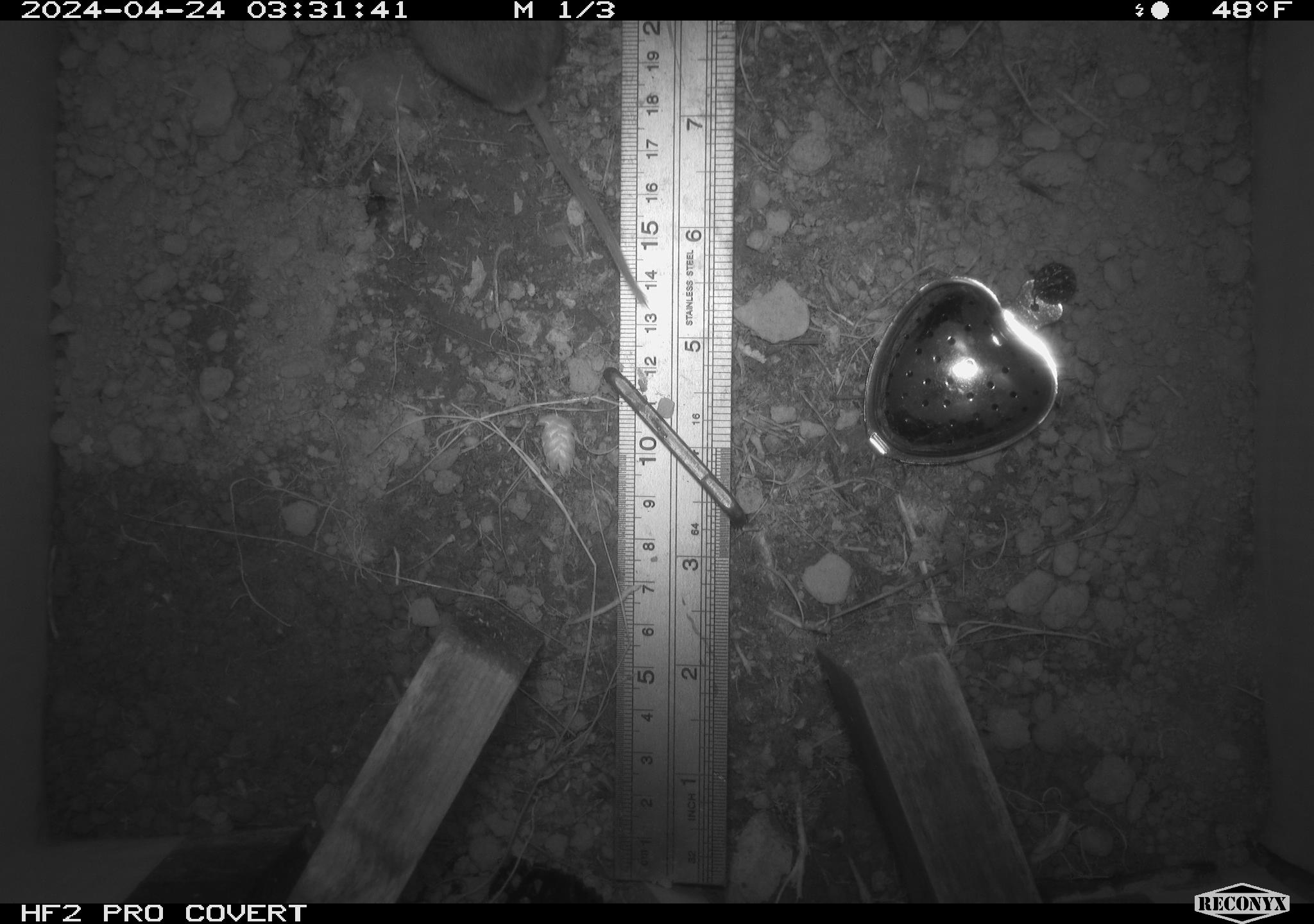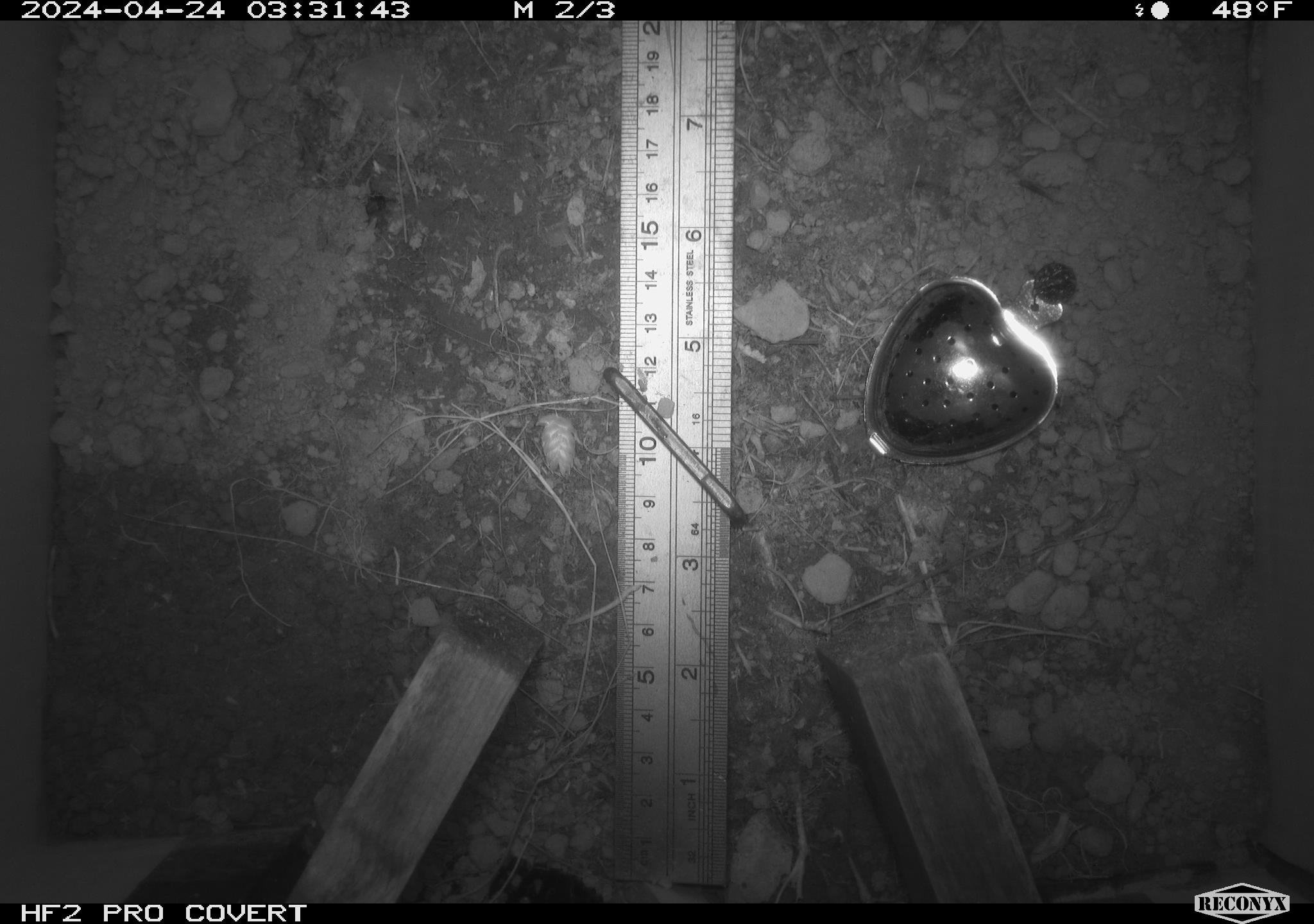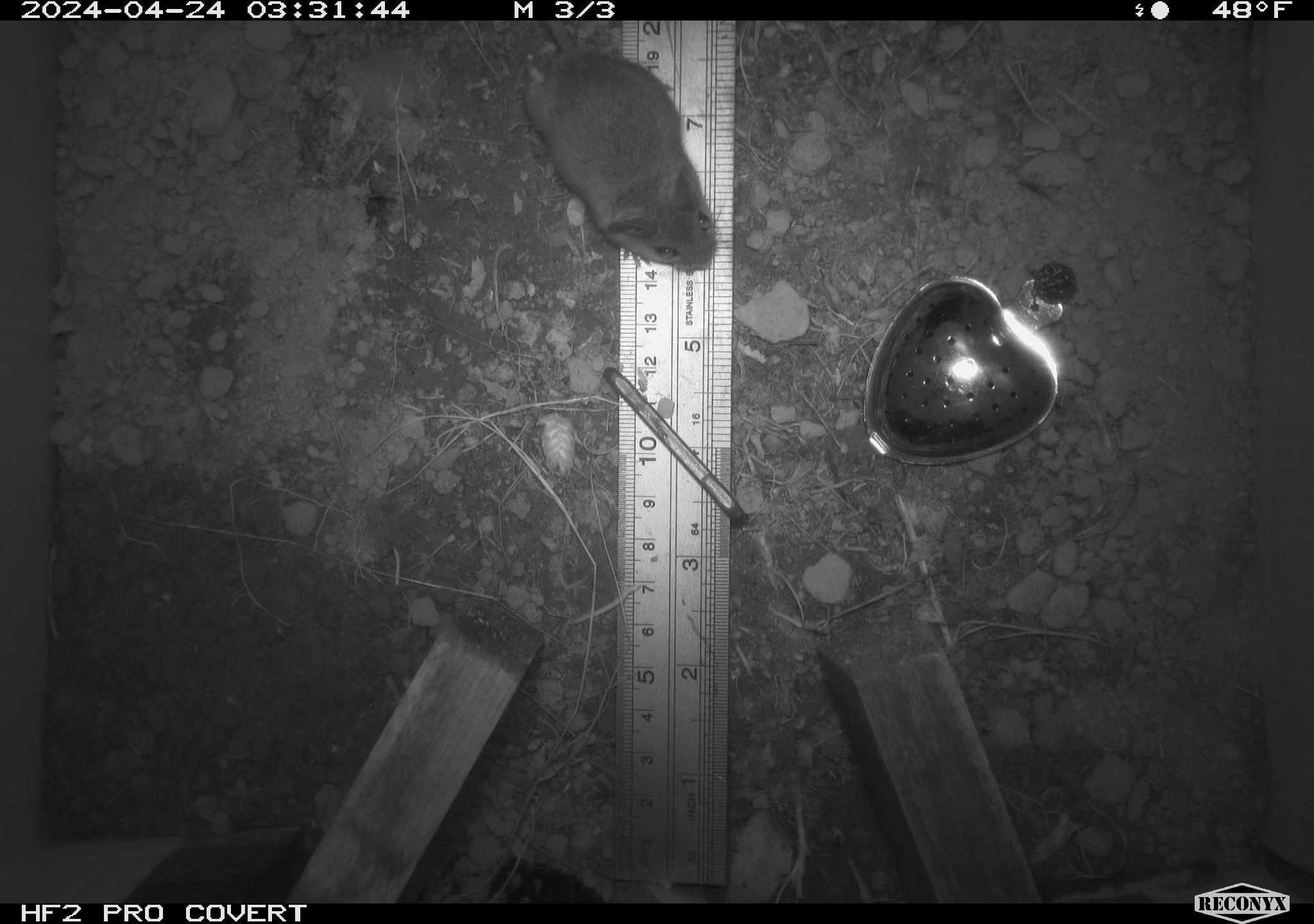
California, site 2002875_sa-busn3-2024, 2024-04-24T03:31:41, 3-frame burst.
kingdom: Animalia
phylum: Chordata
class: Mammalia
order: Rodentia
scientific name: Rodentia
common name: mouse species